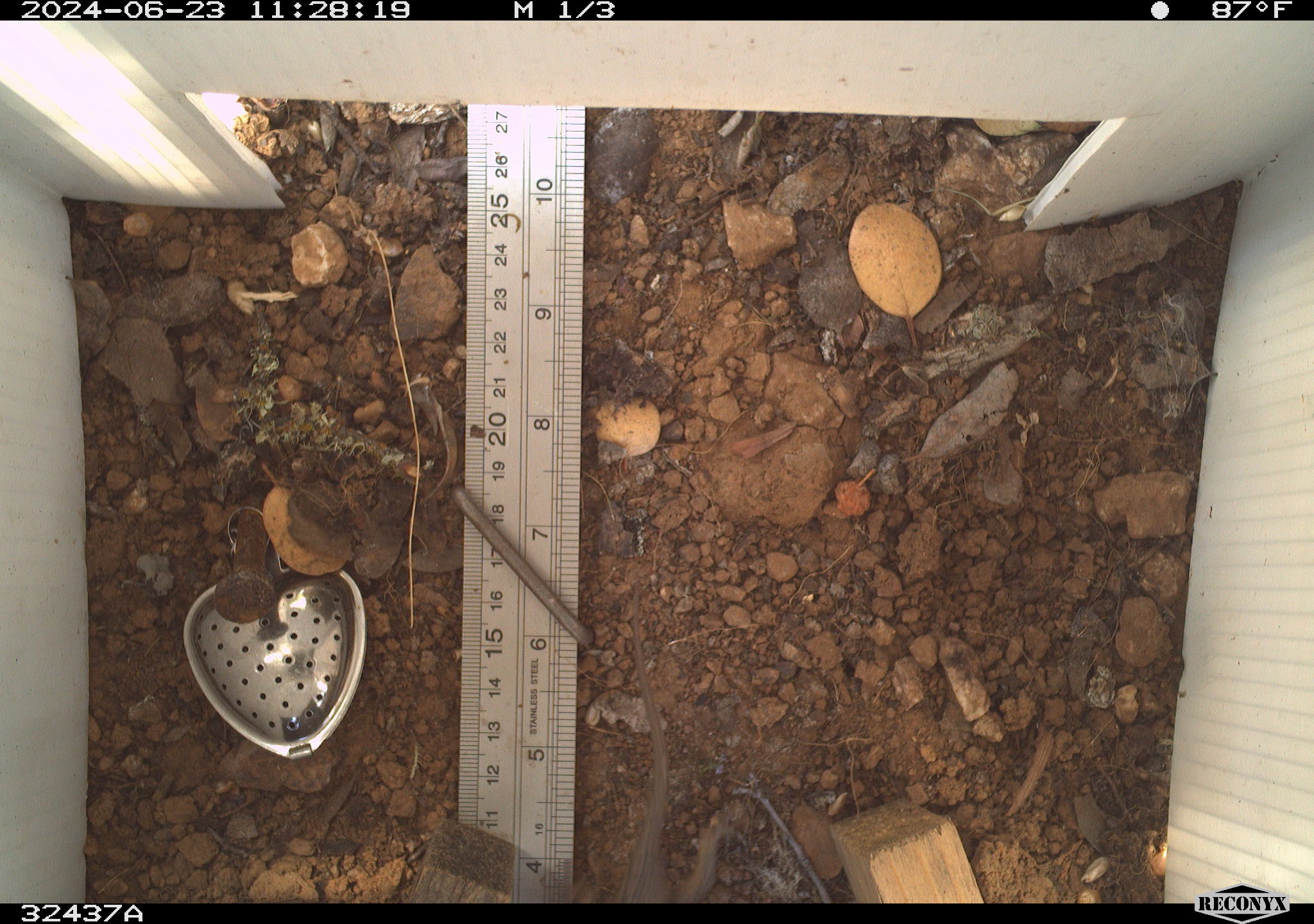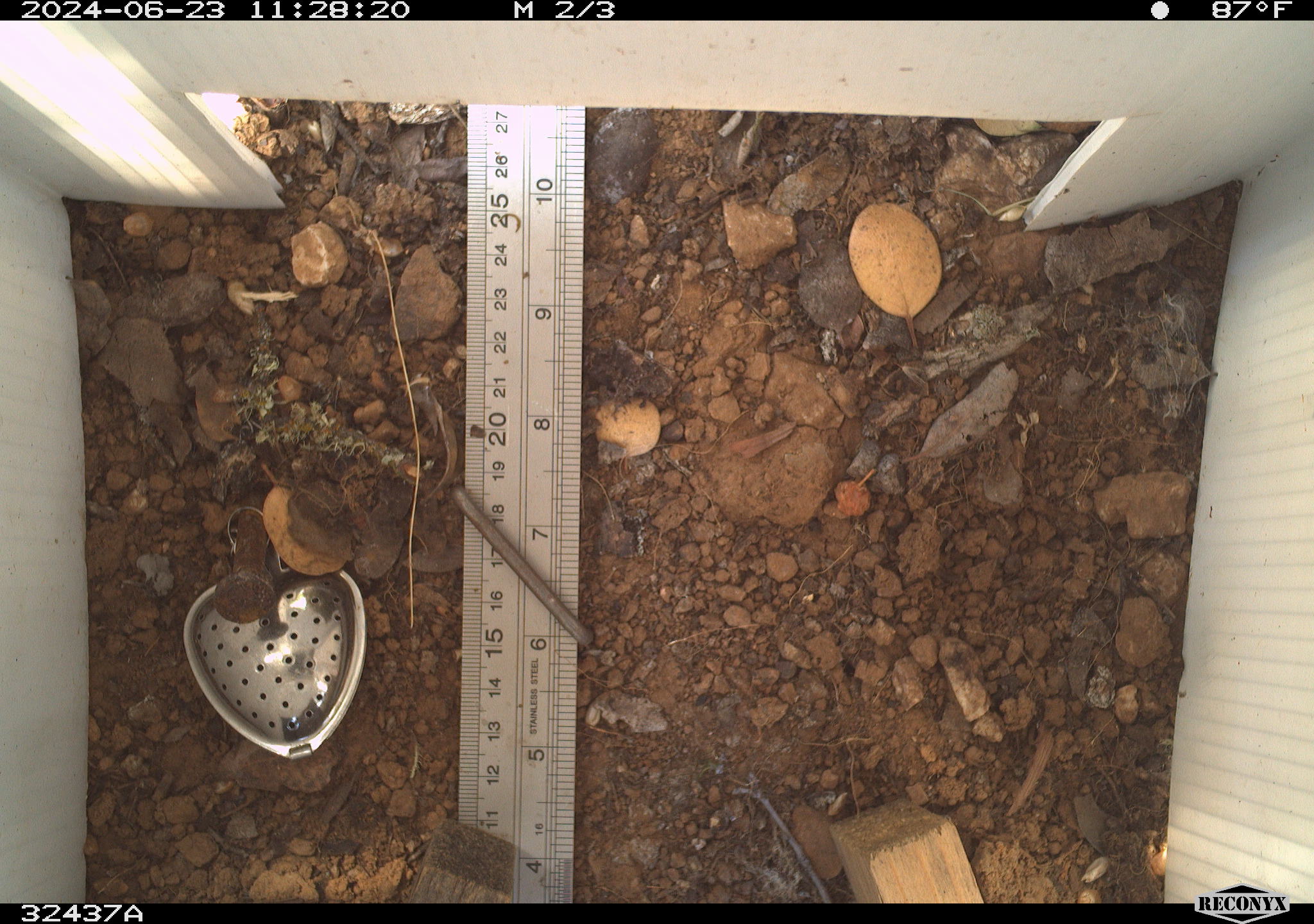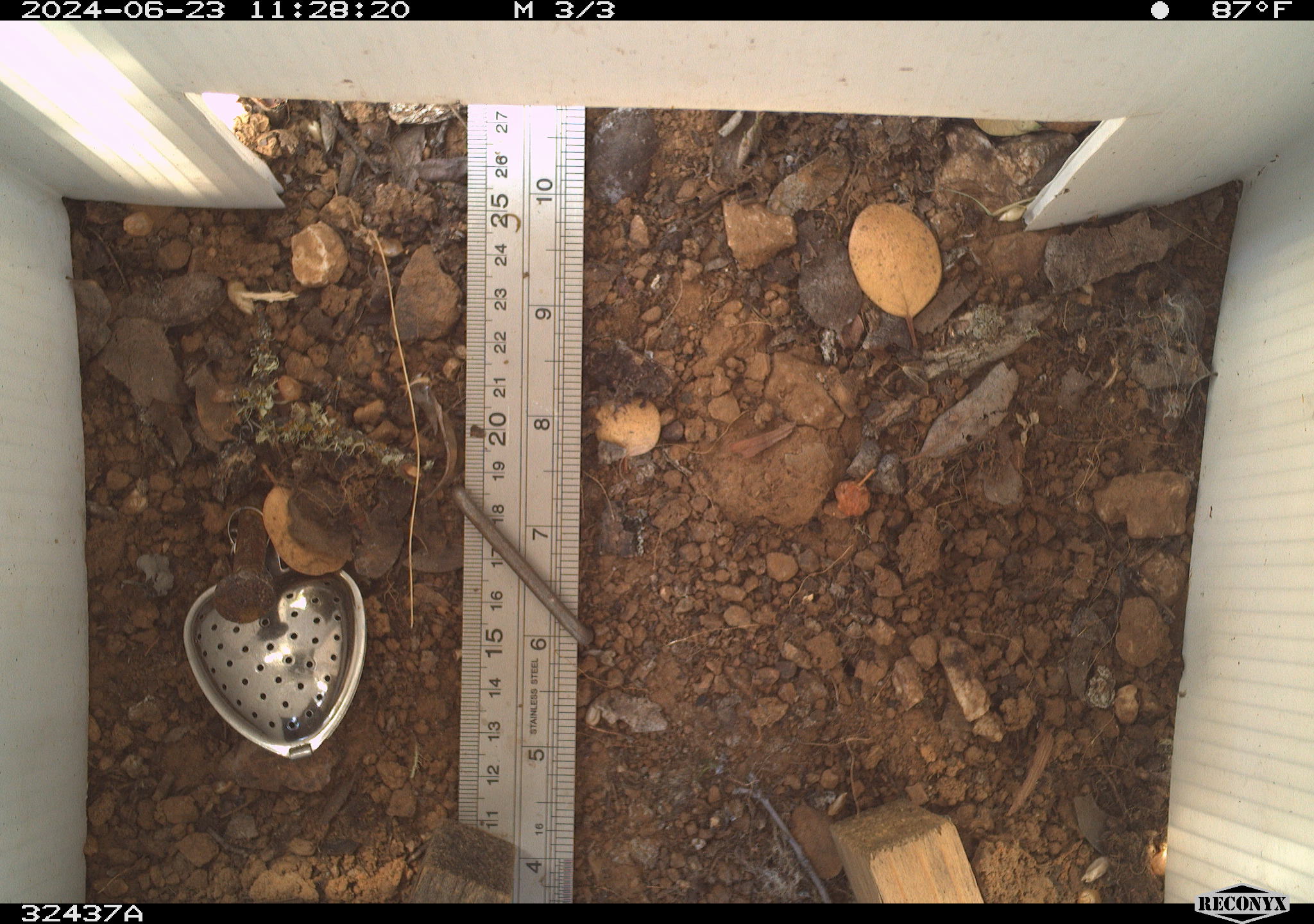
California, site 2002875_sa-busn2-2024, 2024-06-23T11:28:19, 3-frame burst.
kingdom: Animalia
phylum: Chordata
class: Reptilia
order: Squamata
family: Phrynosomatidae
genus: Sceloporus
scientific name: Sceloporus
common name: spiny lizards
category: sceloporus species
Sceloporus species (spiny lizards) (Sceloporus).